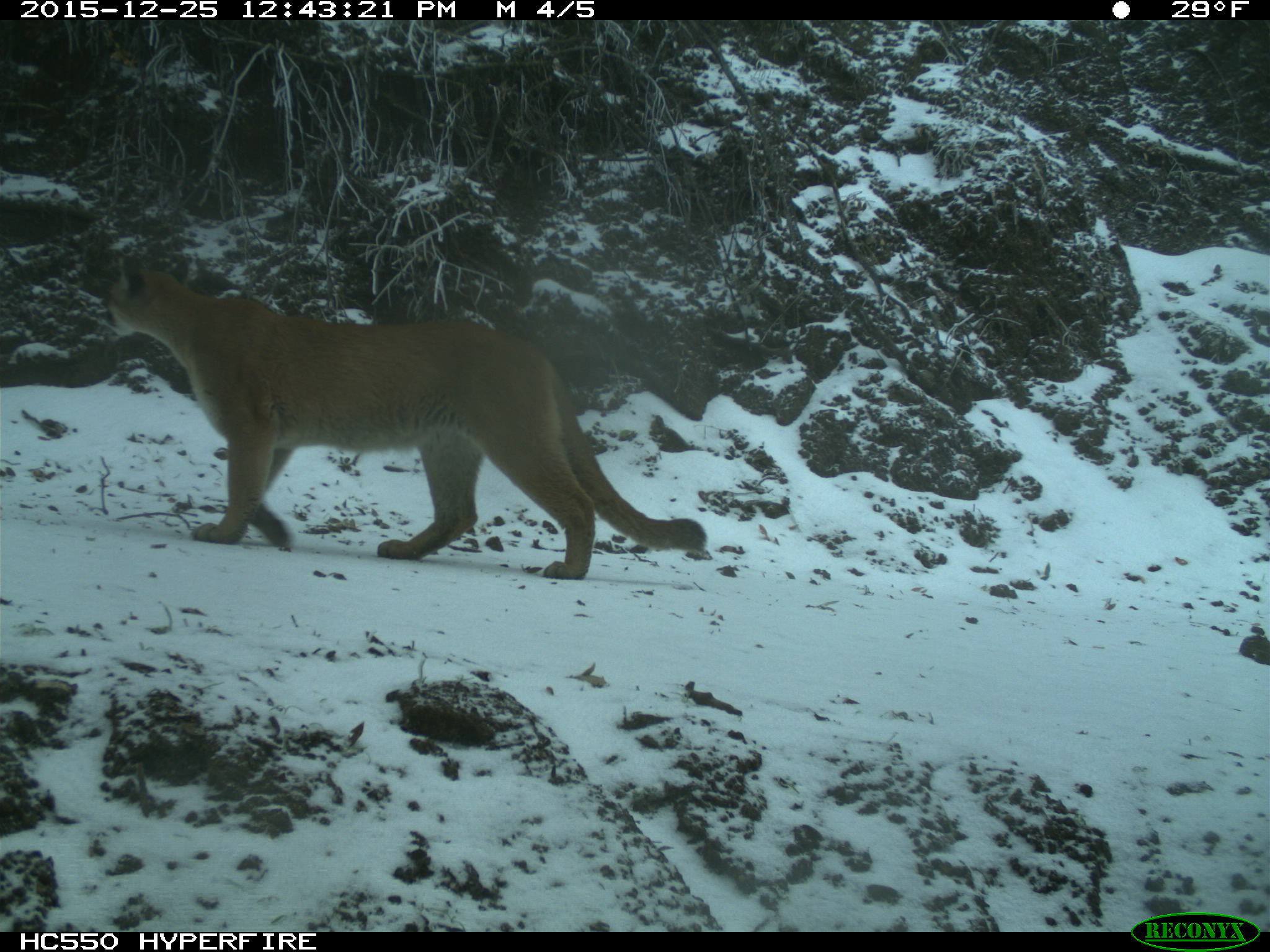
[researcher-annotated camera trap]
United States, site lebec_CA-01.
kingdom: Animalia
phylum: Chordata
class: Mammalia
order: Carnivora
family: Felidae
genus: Puma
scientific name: Puma concolor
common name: mountain lion